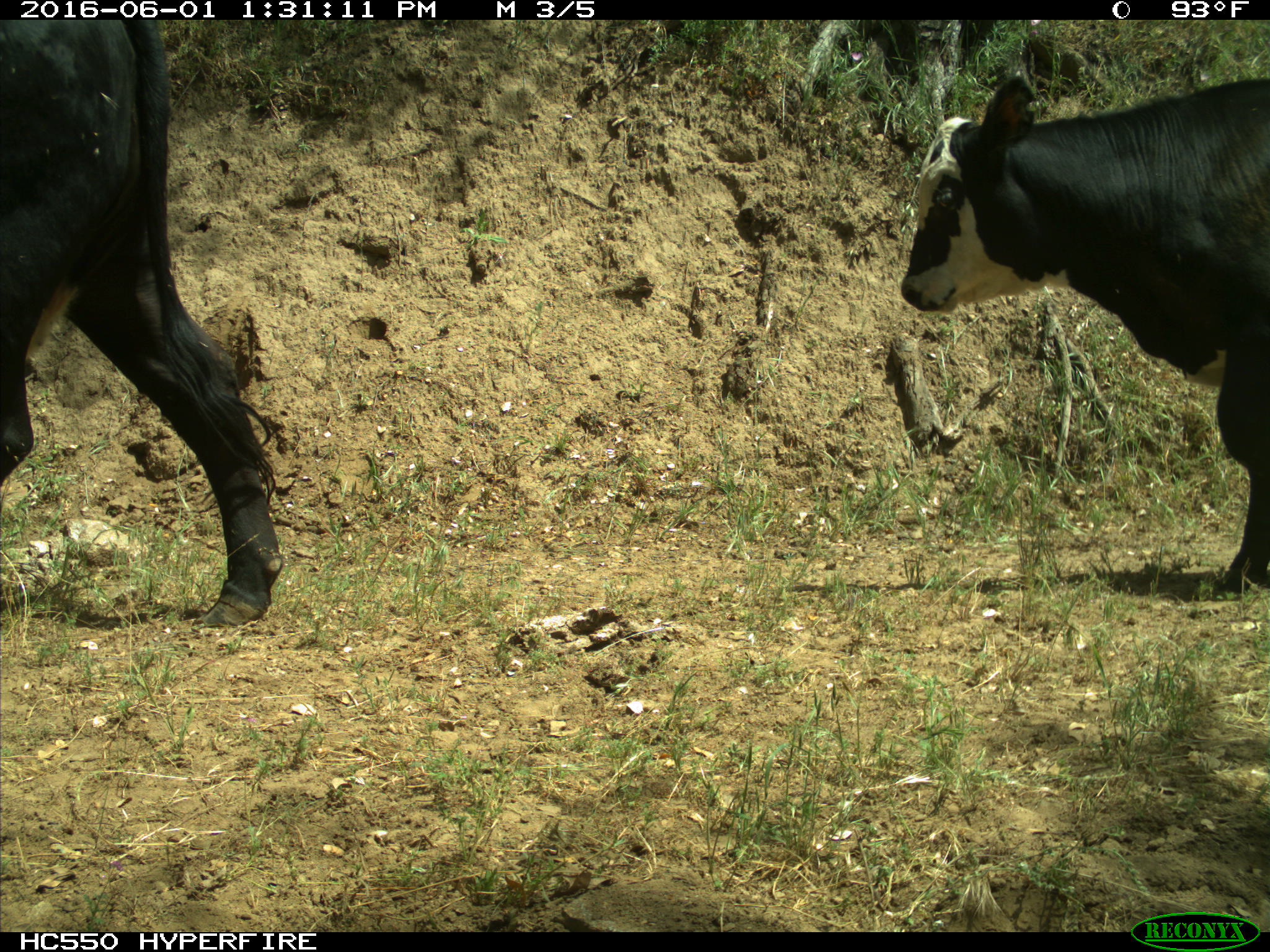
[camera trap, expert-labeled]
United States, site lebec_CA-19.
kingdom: Animalia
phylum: Chordata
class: Mammalia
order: Artiodactyla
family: Bovidae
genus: Bos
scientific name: Bos taurus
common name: domestic cow